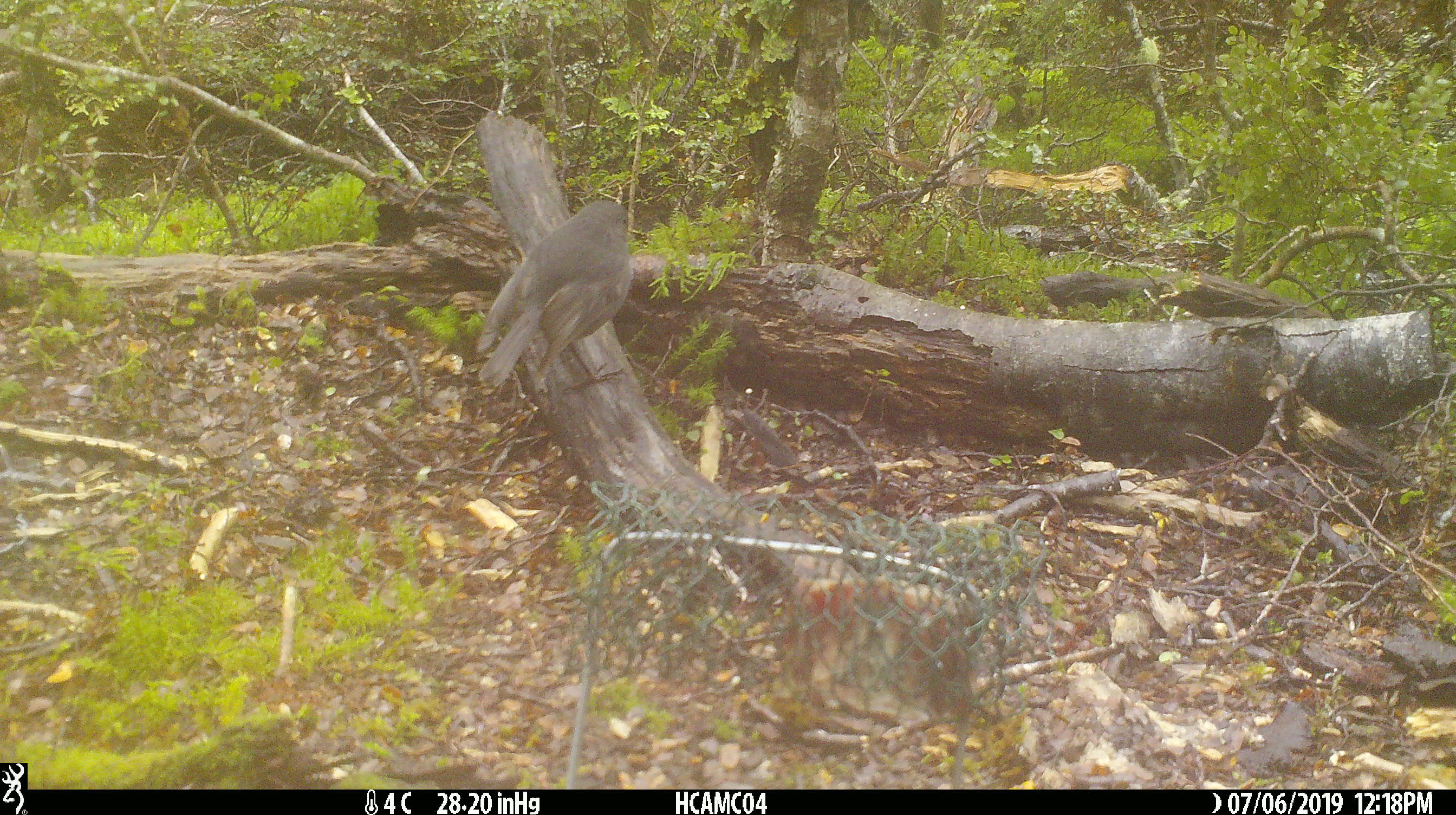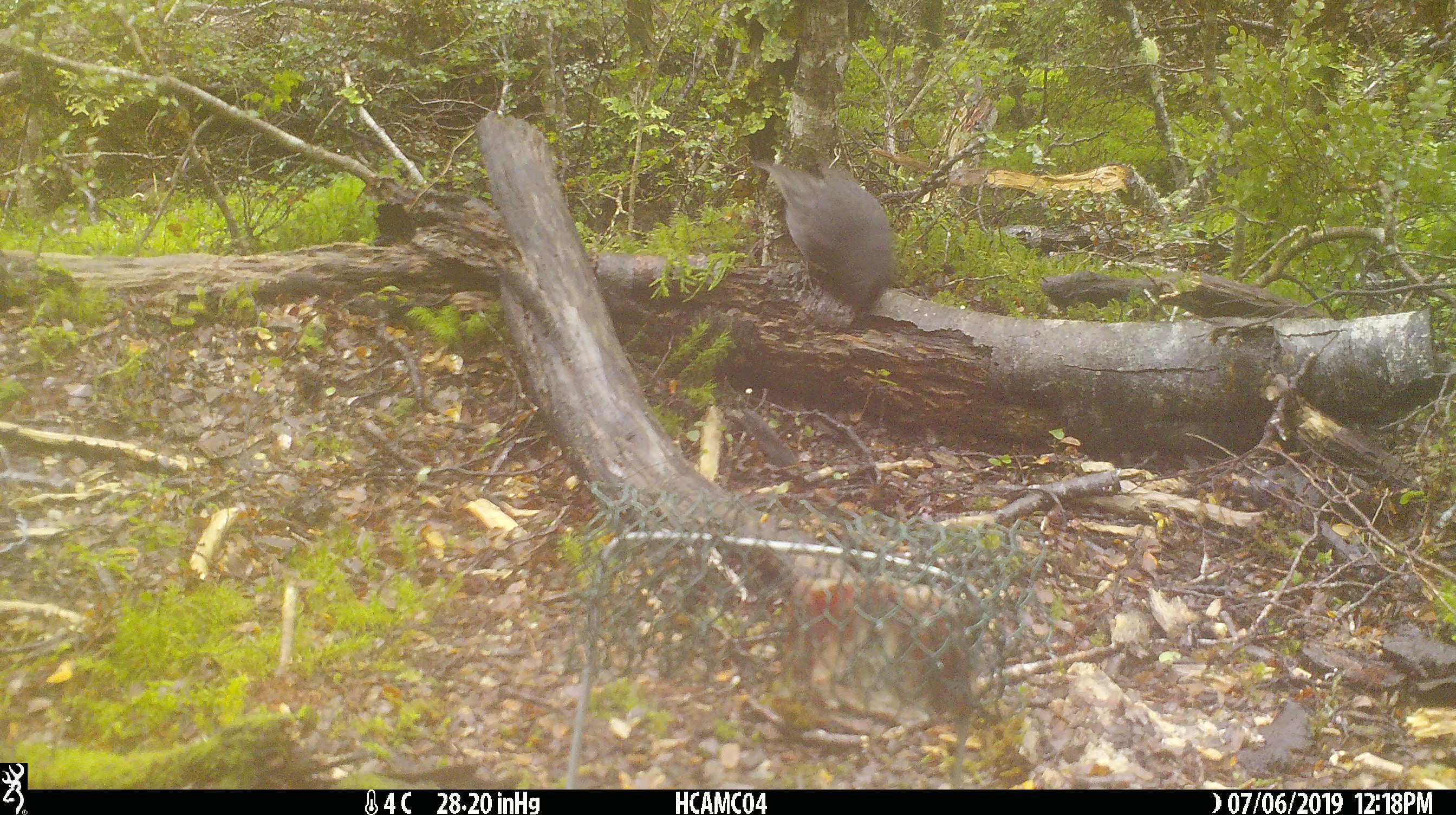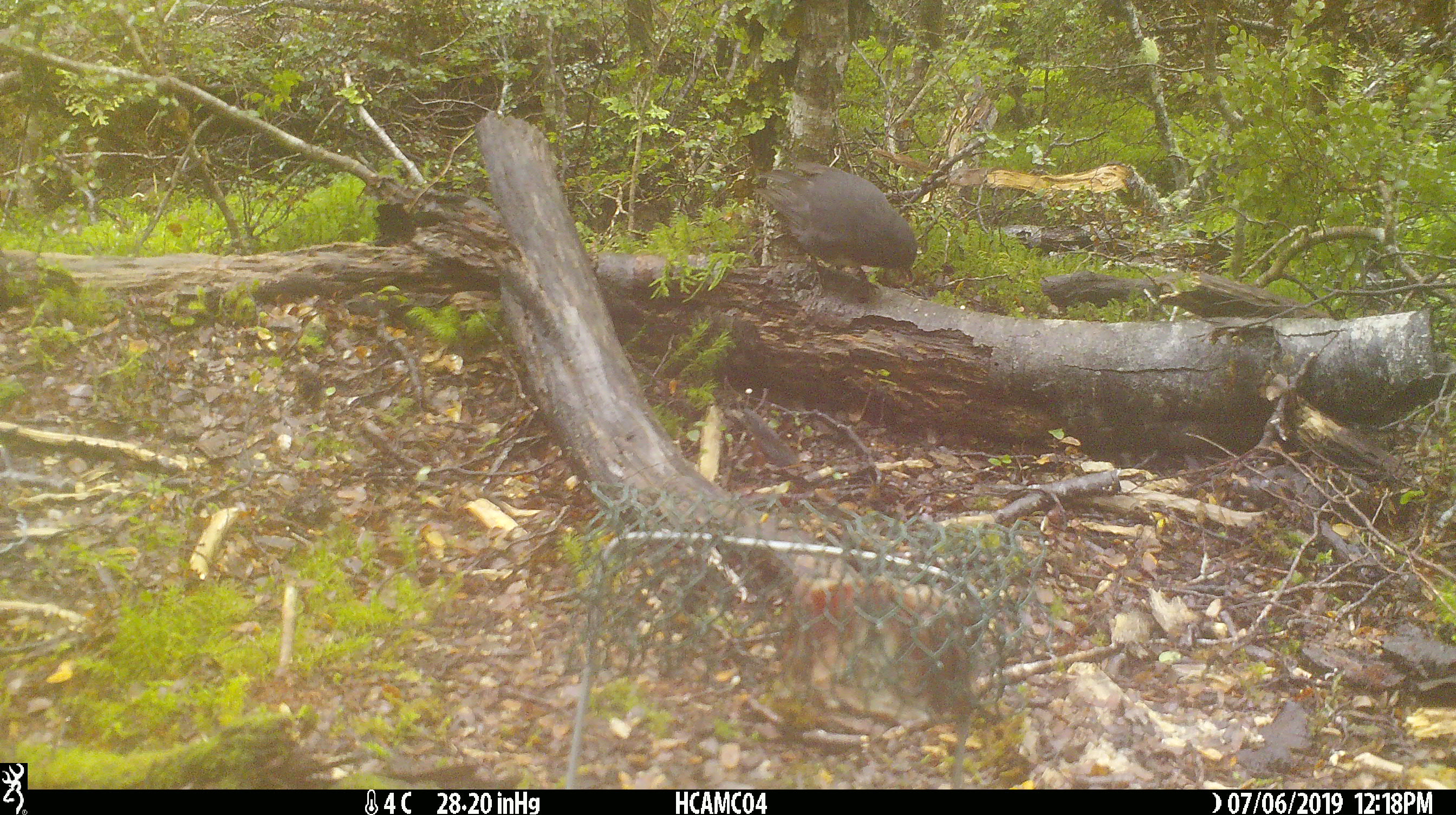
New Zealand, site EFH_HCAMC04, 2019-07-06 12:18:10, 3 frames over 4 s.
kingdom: Animalia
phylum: Chordata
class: Aves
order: Passeriformes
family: Petroicidae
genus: Petroica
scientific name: Petroica australis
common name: new zealand robin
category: robin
Robin (new zealand robin) (Petroica australis).